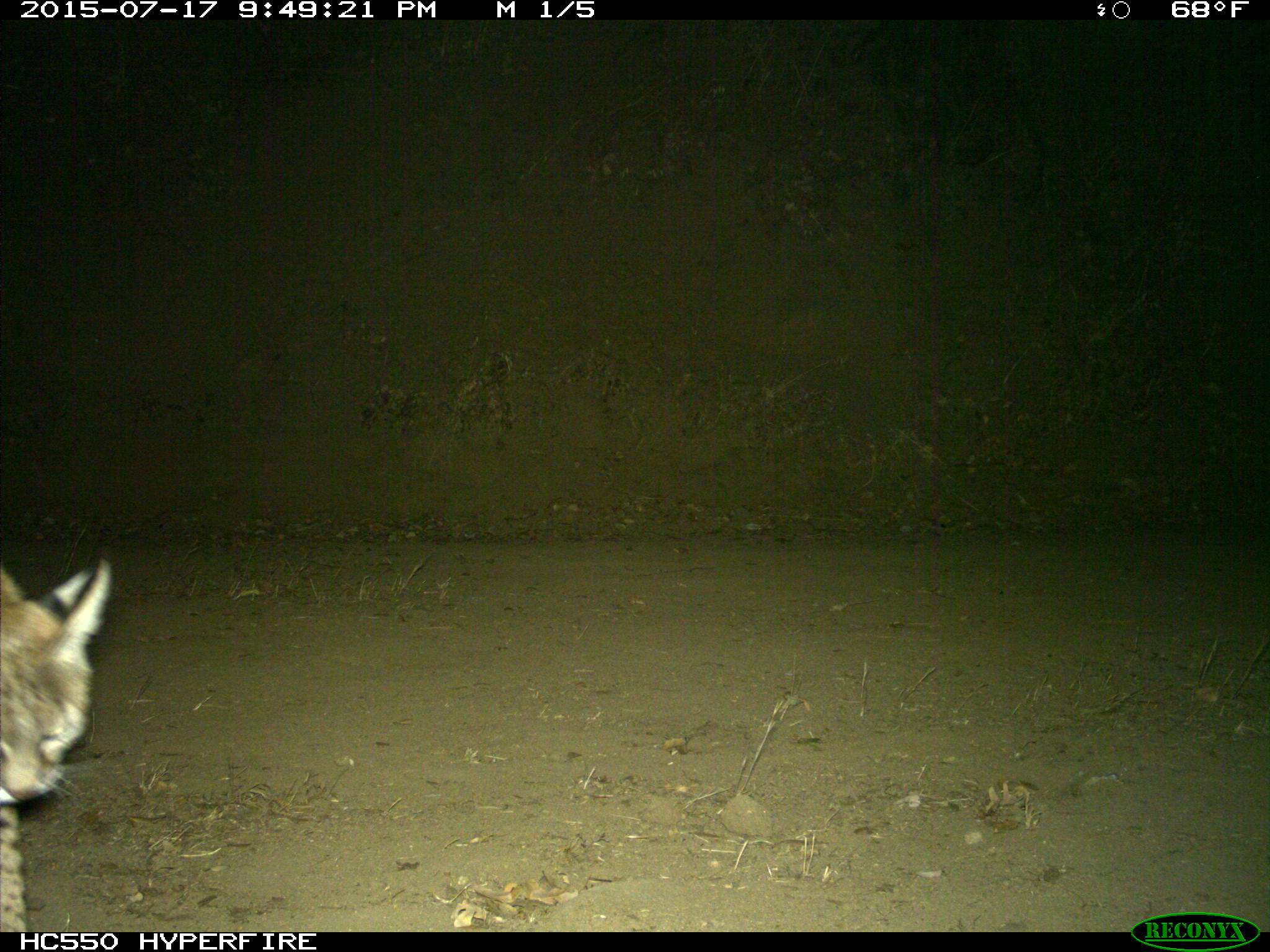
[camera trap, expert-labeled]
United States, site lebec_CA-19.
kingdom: Animalia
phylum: Chordata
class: Mammalia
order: Carnivora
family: Felidae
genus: Lynx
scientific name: Lynx rufus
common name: bobcat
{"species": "Lynx rufus (bobcat)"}